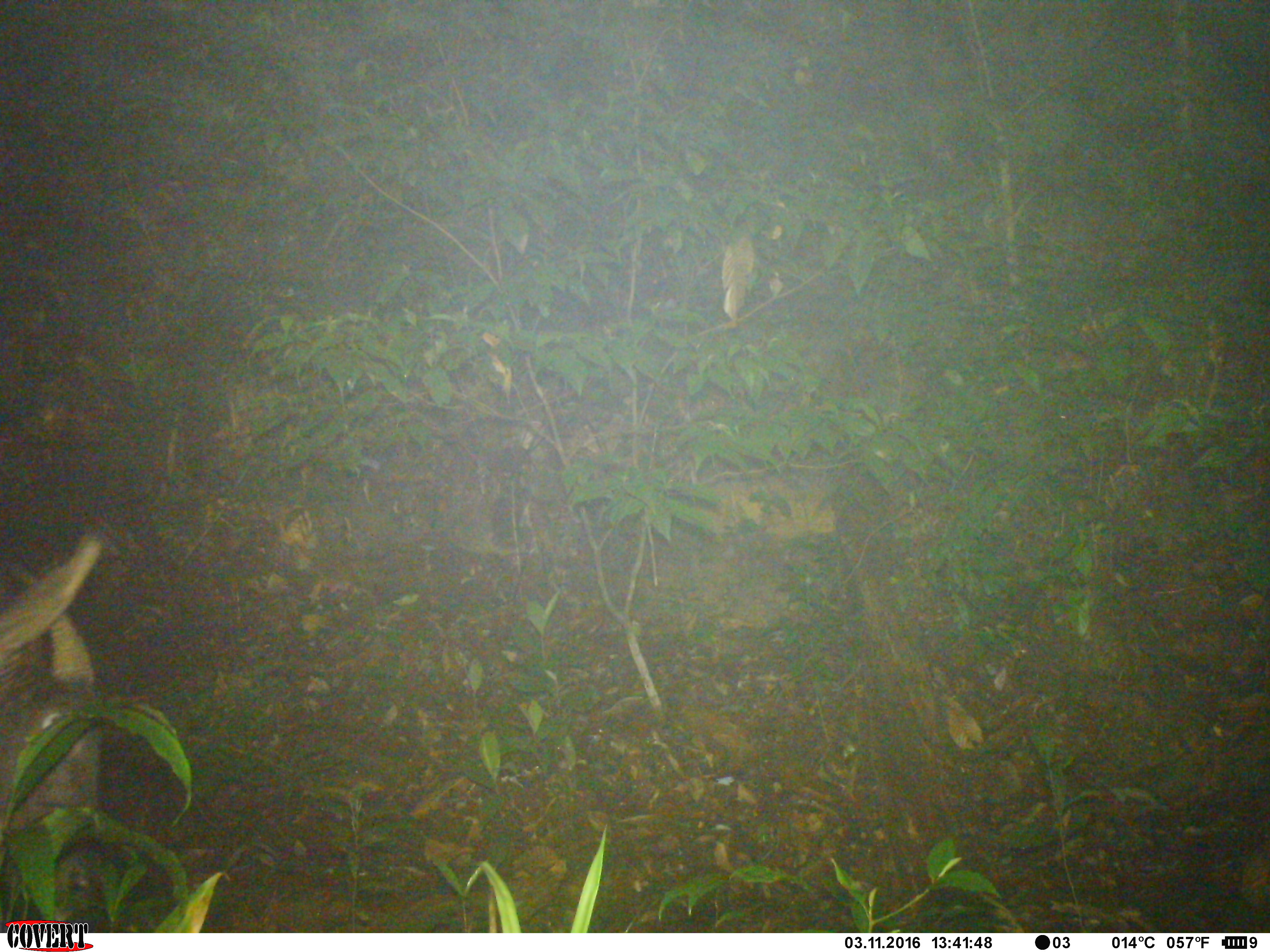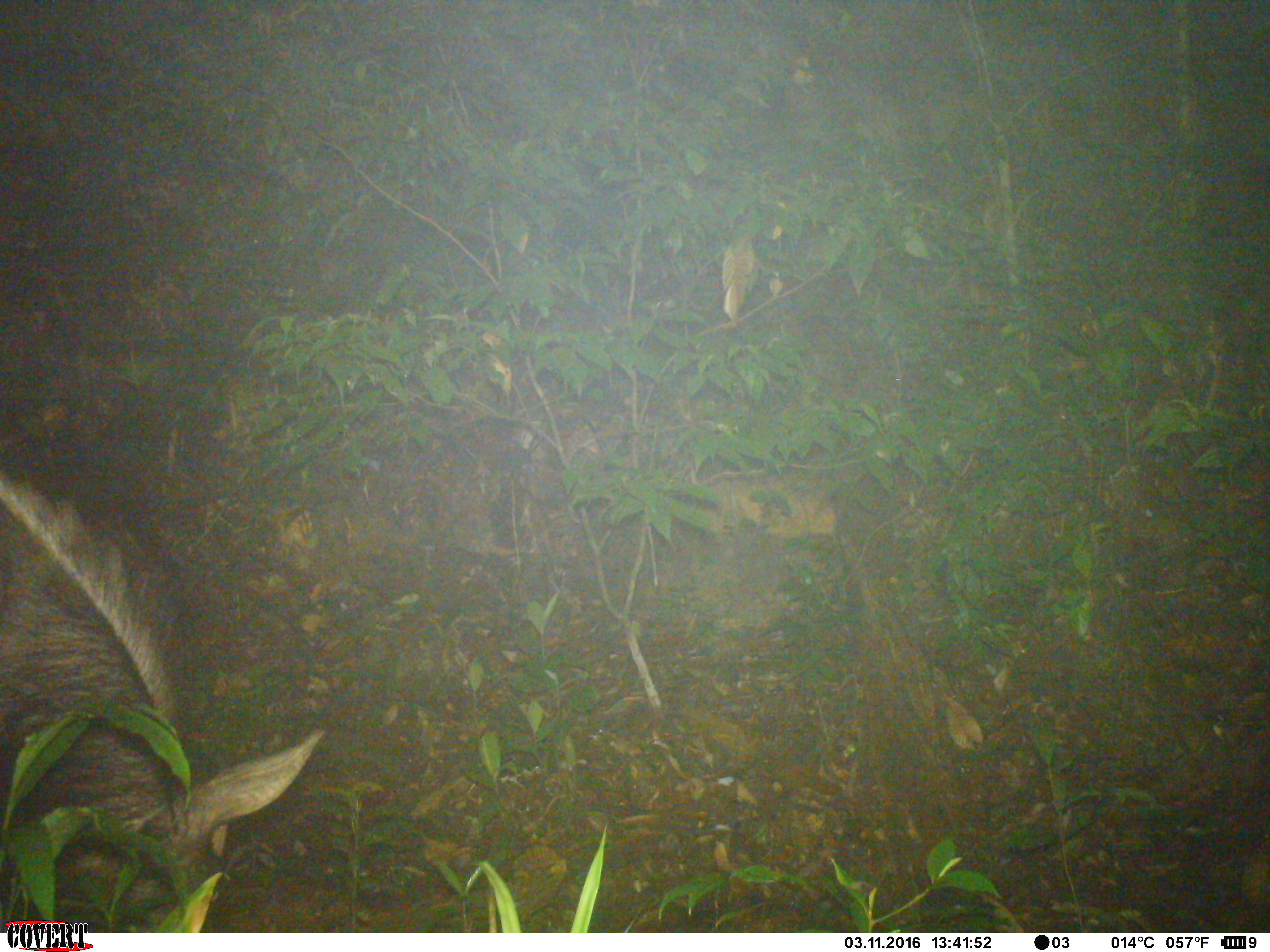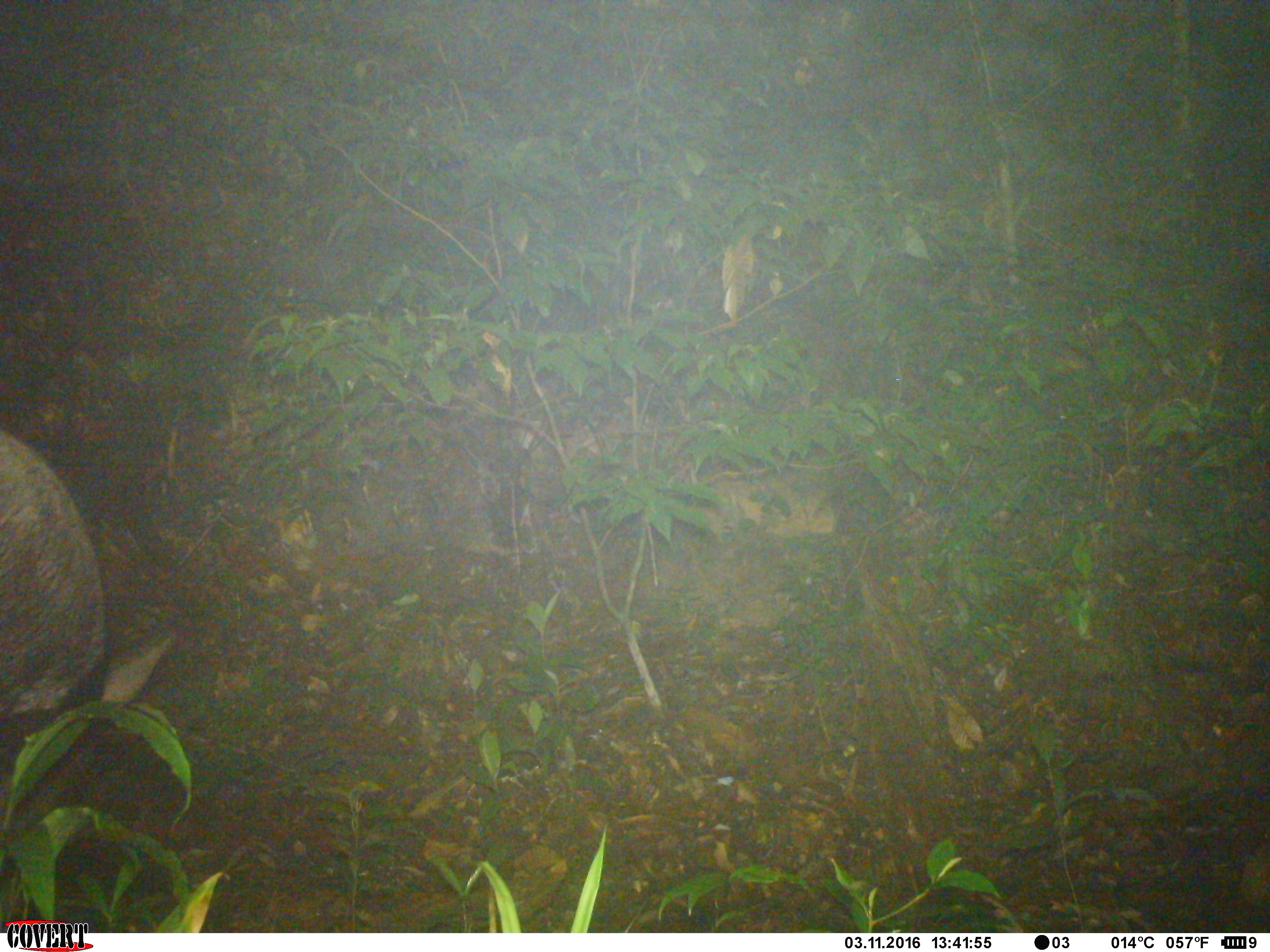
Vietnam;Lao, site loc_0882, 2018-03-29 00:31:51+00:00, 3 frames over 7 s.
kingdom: Animalia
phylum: Chordata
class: Mammalia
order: Artiodactyla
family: Bovidae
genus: Capricornis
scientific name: Capricornis sumatraensis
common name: chinese serow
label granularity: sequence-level